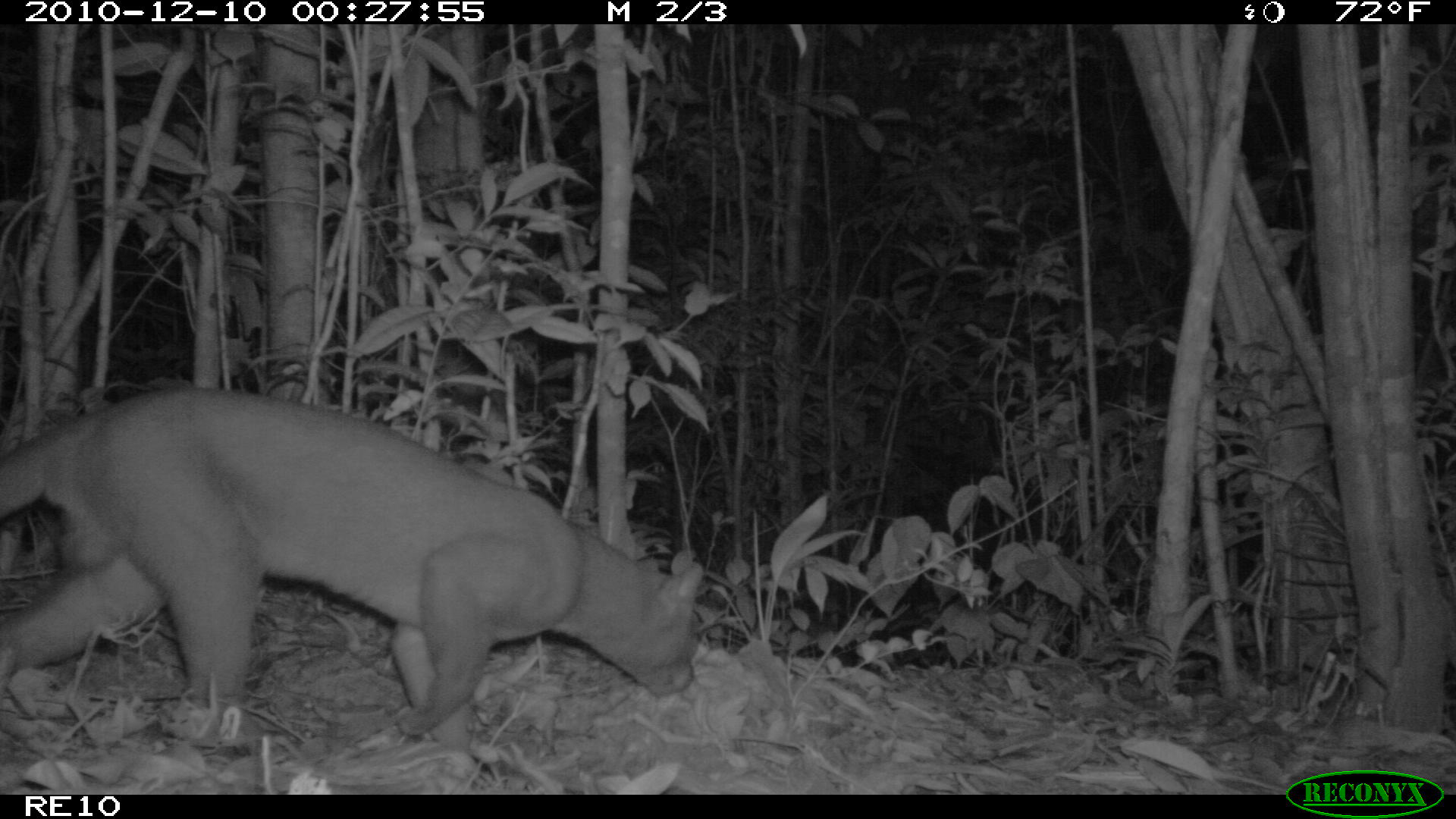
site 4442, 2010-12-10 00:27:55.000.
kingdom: Animalia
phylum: Chordata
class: Mammalia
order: Carnivora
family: Eupleridae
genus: Cryptoprocta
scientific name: Cryptoprocta ferox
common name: fossa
Cryptoprocta ferox (fossa), count 1.